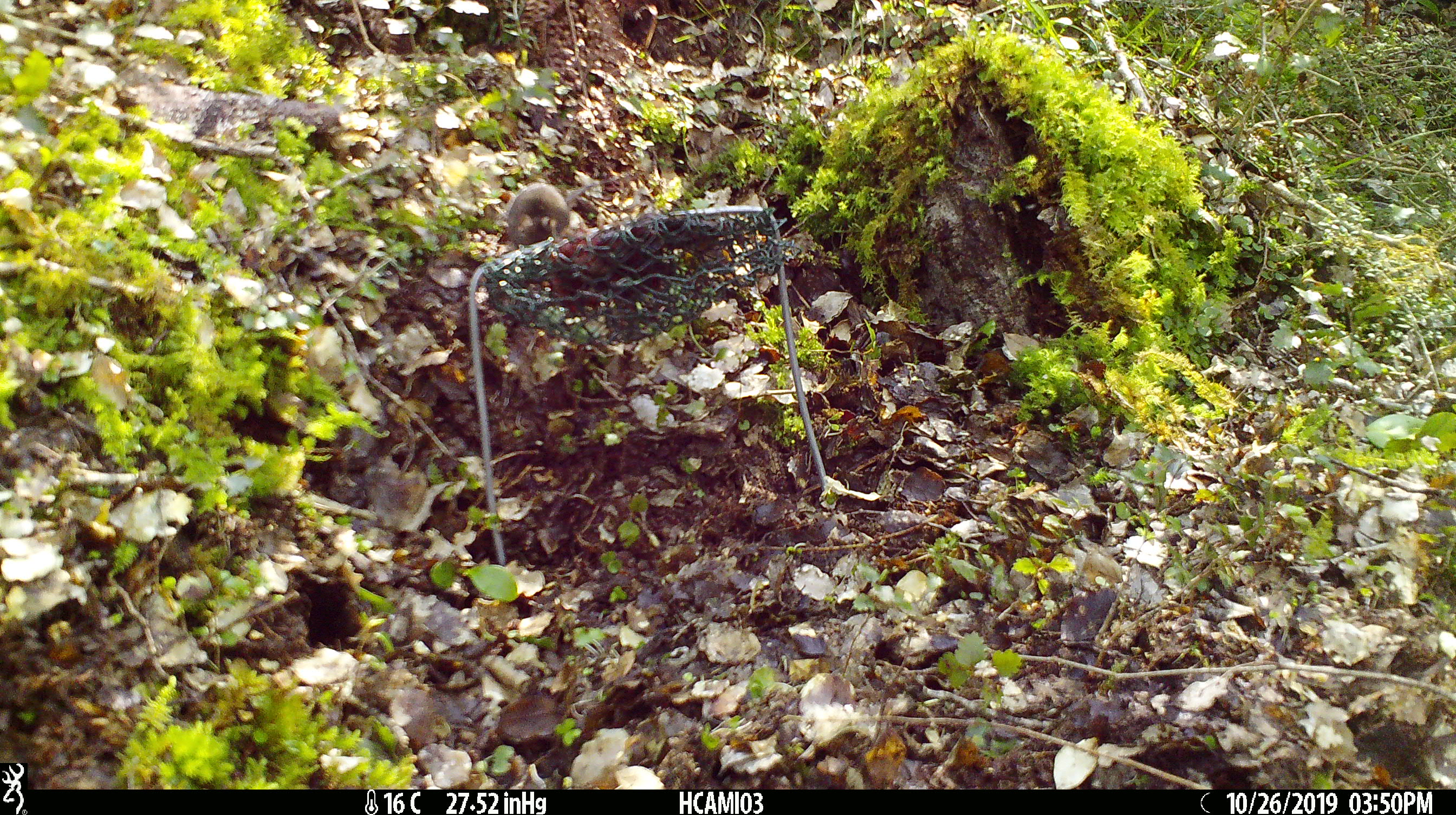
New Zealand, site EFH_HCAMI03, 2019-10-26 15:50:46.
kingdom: Animalia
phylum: Chordata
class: Mammalia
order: Rodentia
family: Muridae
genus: Mus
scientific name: Mus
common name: mouse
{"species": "mouse (Mus)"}